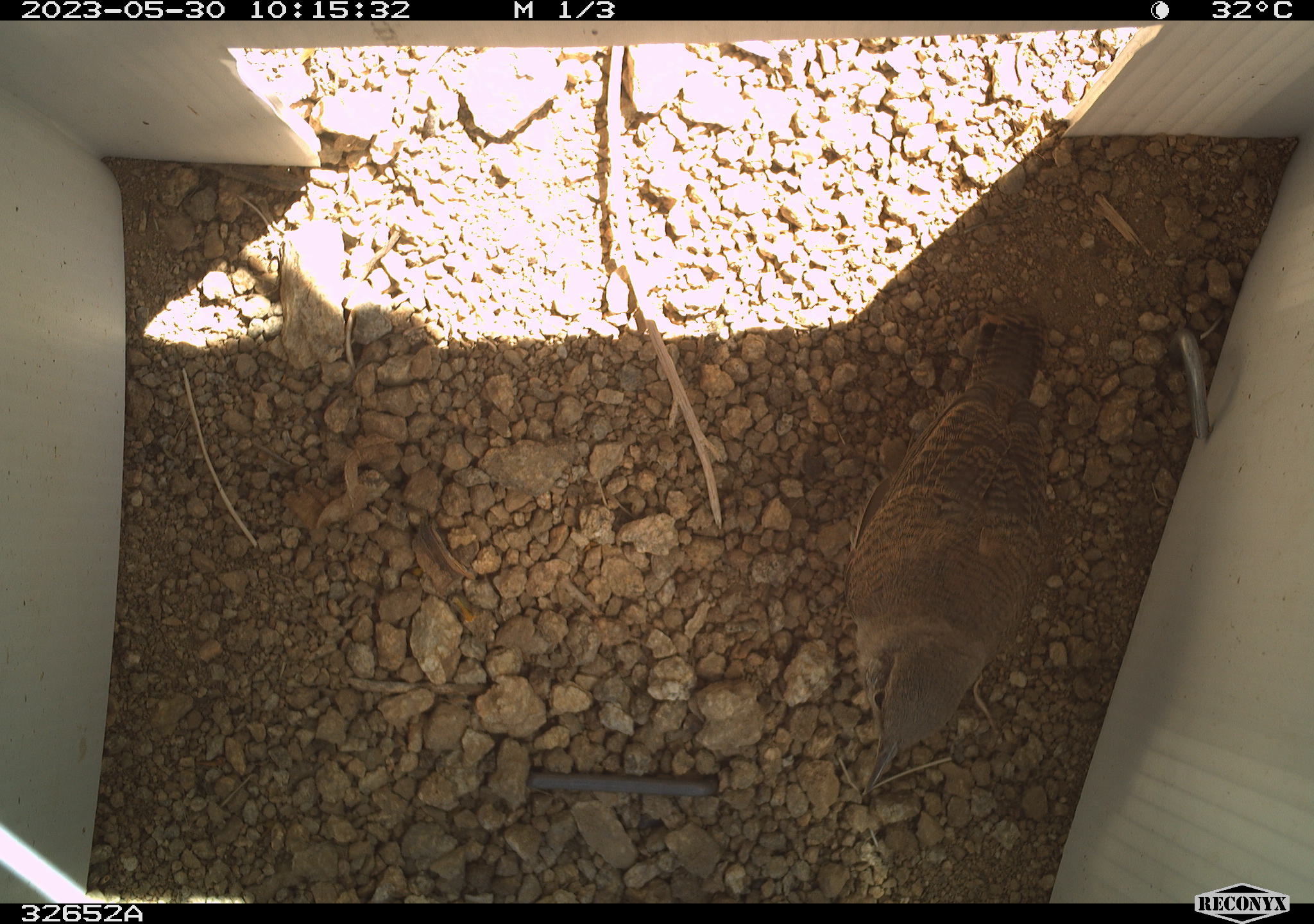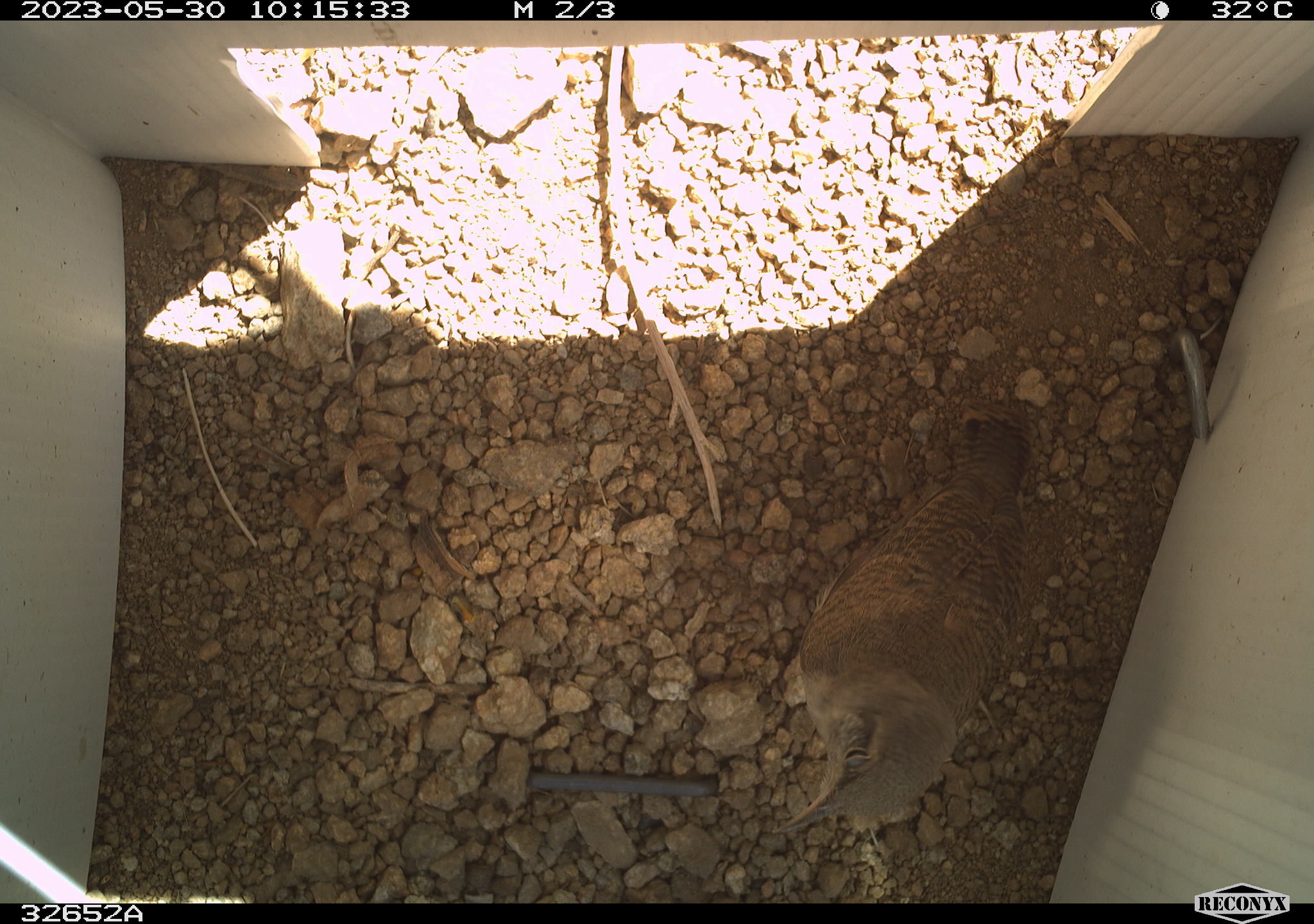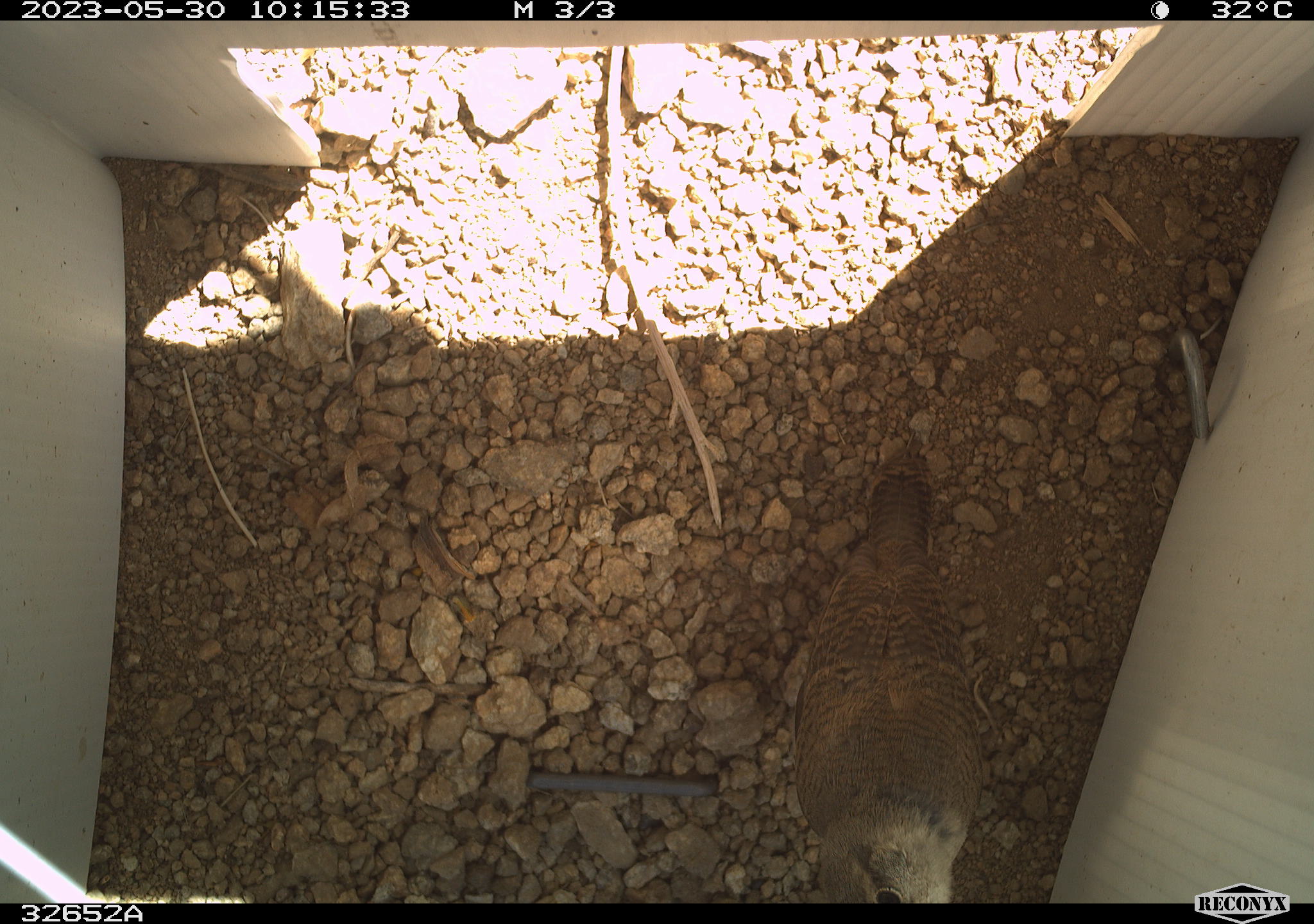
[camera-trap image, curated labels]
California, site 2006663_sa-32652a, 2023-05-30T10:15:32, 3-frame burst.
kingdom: Animalia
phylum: Chordata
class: Aves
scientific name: Aves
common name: bird